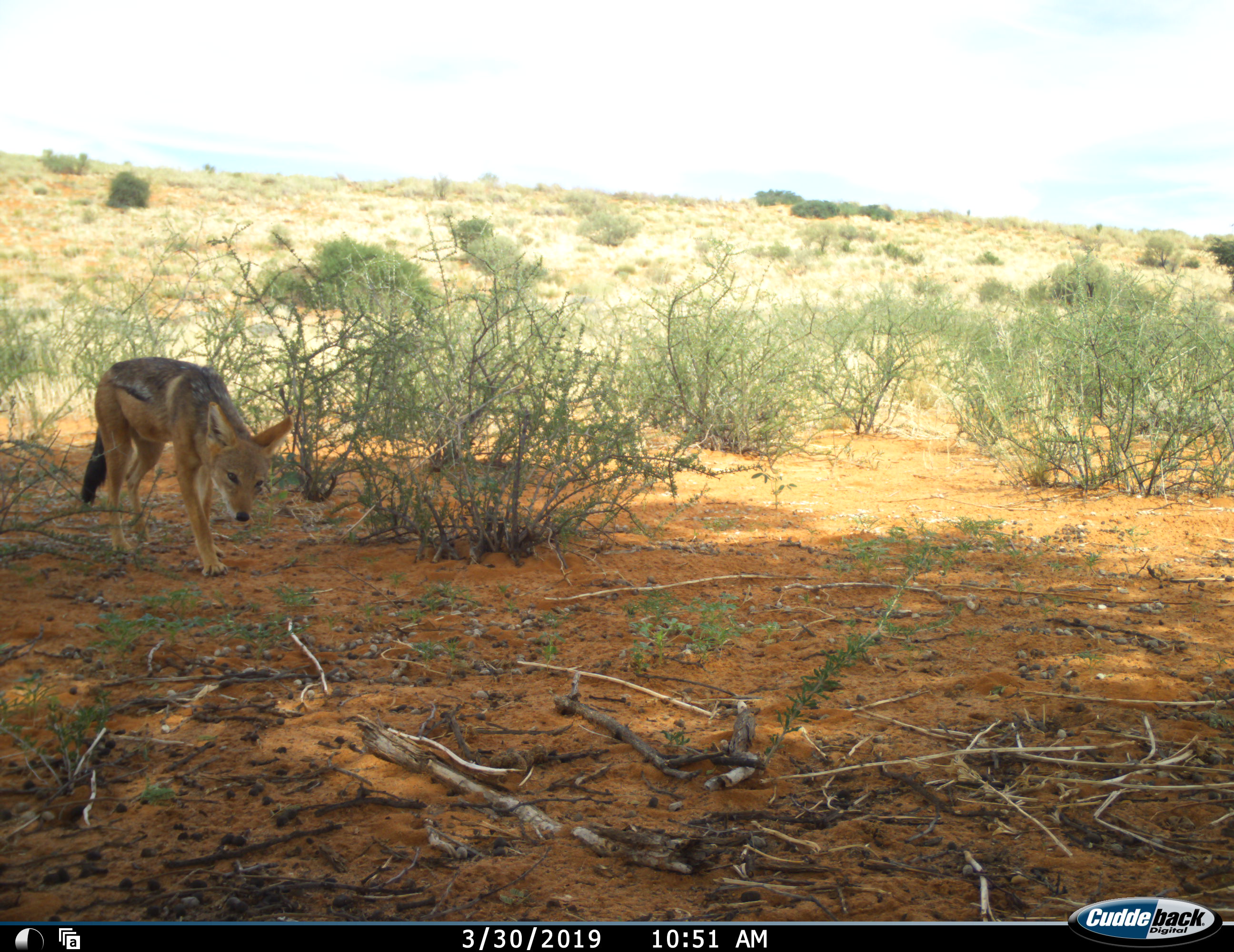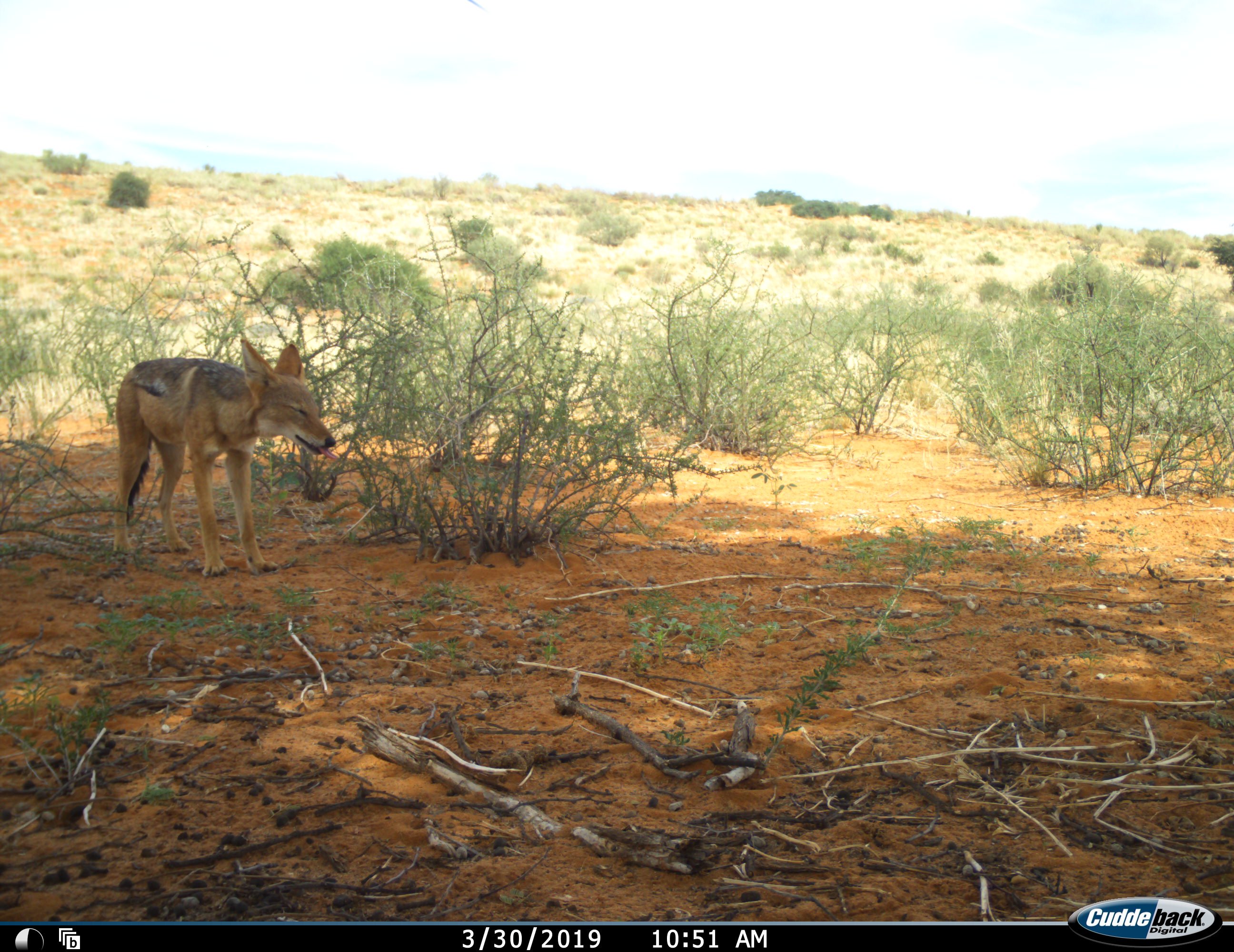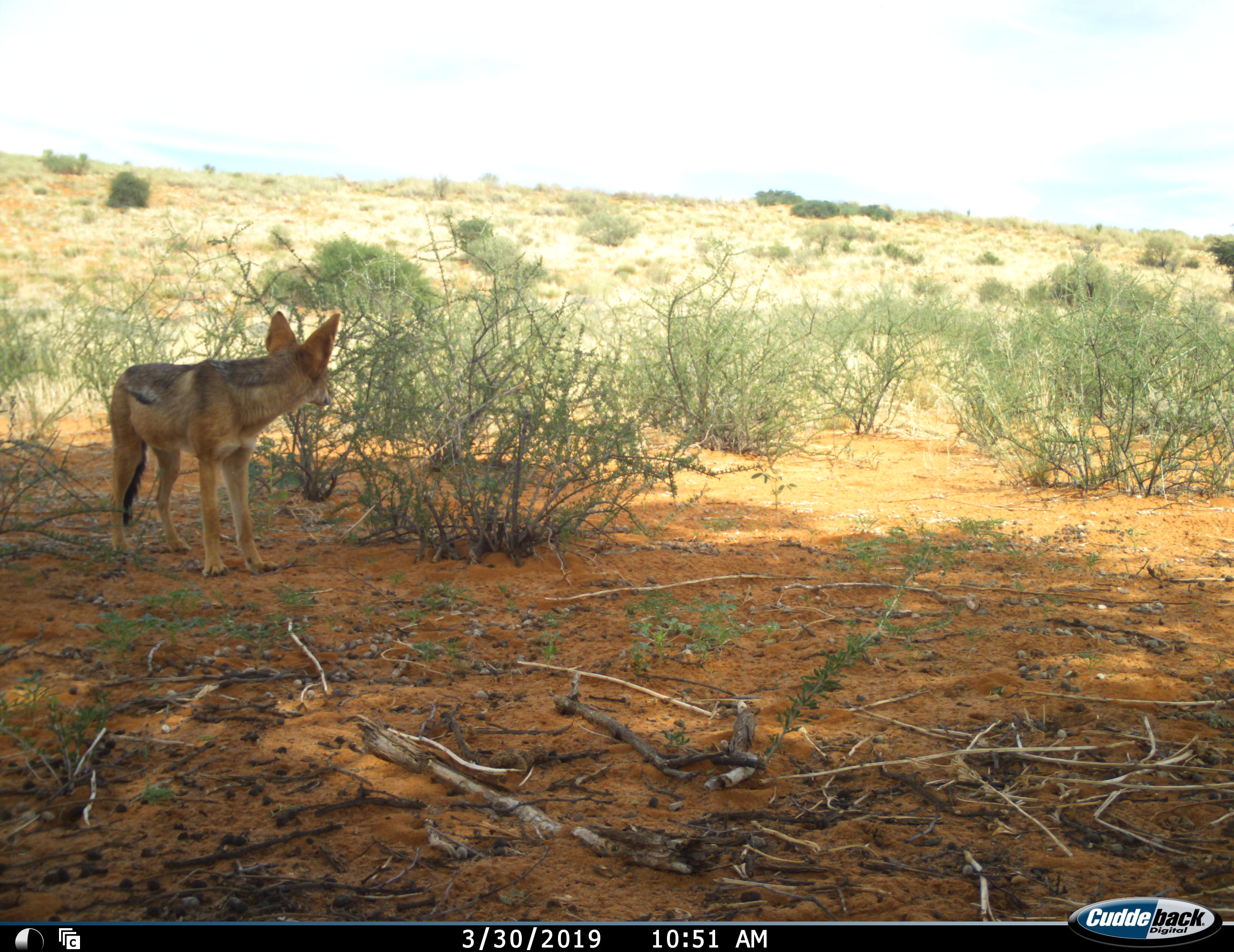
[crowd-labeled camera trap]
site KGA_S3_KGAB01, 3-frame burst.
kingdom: Animalia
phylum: Chordata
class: Mammalia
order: Carnivora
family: Canidae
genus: Lupulella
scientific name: Lupulella mesomelas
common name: black-backed jackal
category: jackalblackbacked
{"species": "jackalblackbacked (black-backed jackal) (Lupulella mesomelas)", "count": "1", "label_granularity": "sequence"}